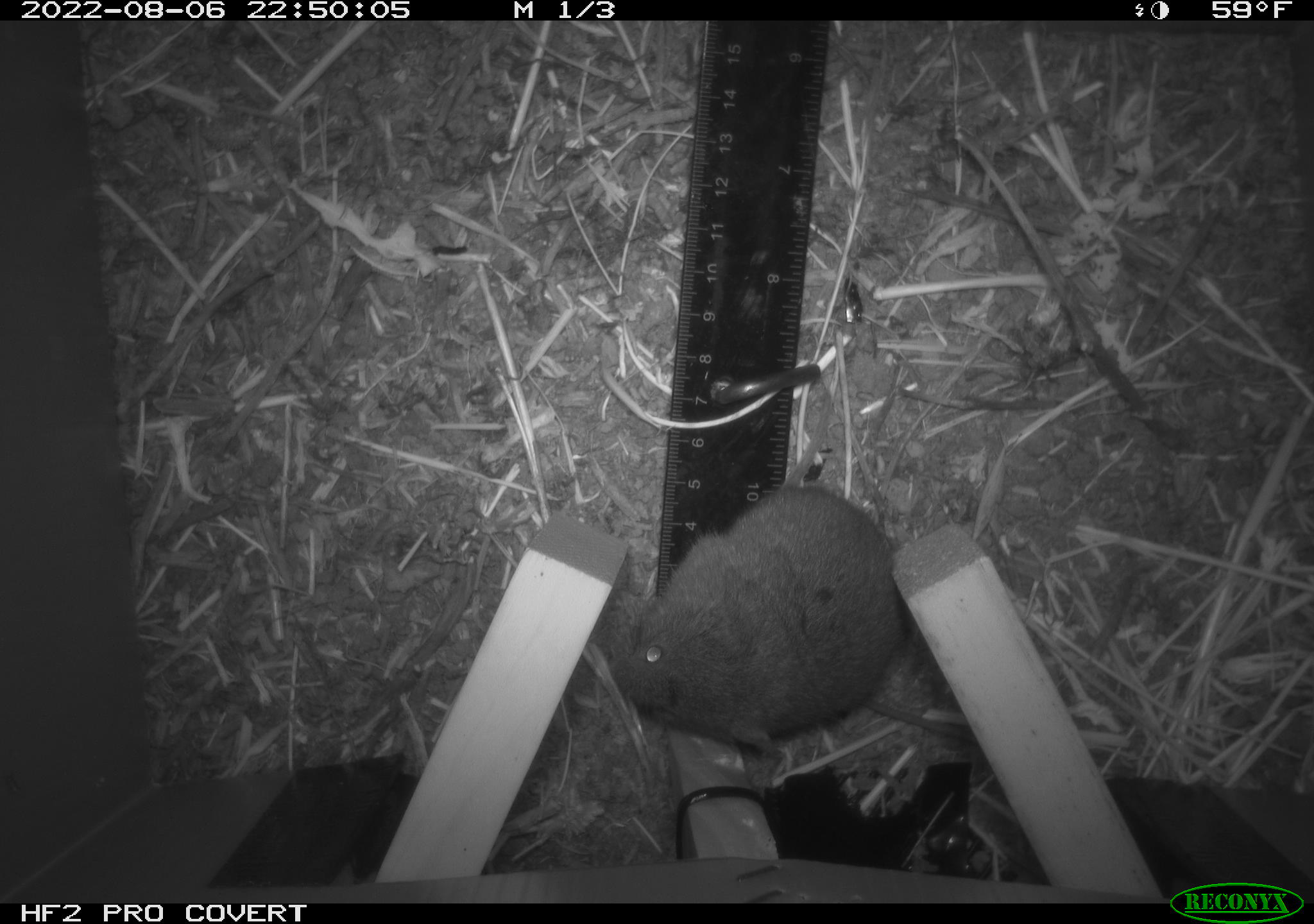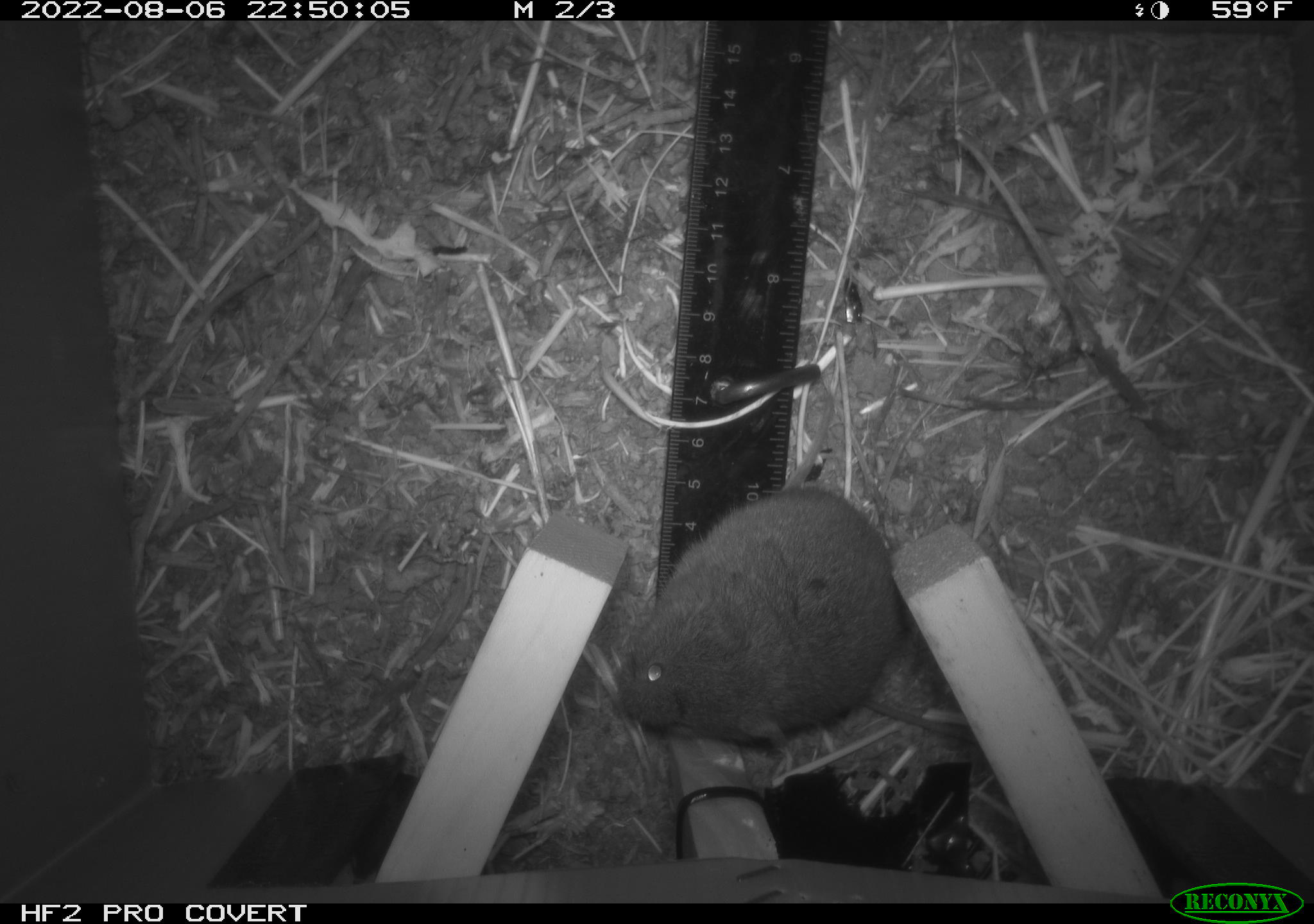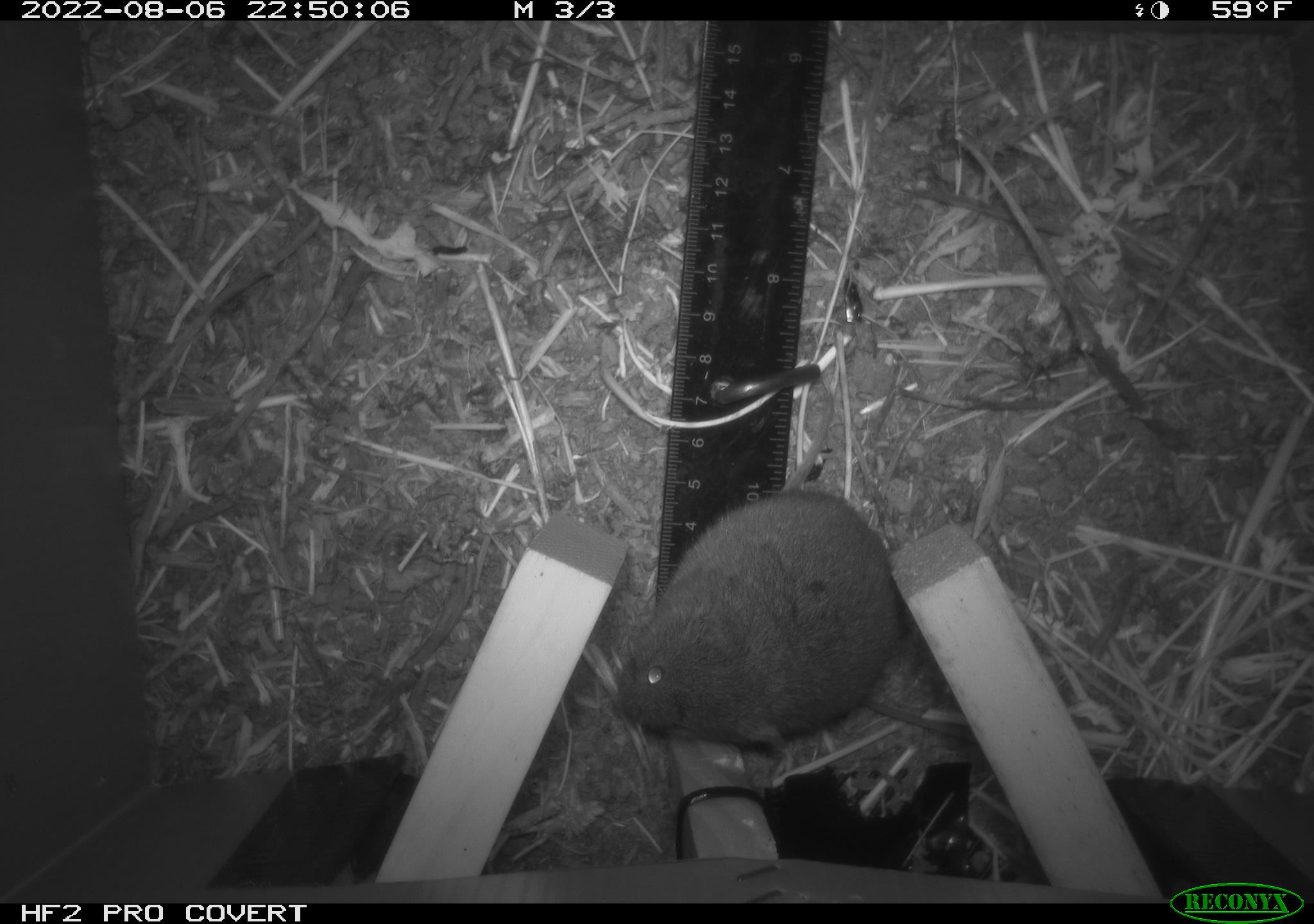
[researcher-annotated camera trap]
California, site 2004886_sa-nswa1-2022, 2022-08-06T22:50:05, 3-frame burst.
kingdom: Animalia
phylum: Chordata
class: Mammalia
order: Rodentia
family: Cricetidae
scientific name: Cricetidae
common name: hamsters, voles, lemmings, and allies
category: cricetidae family